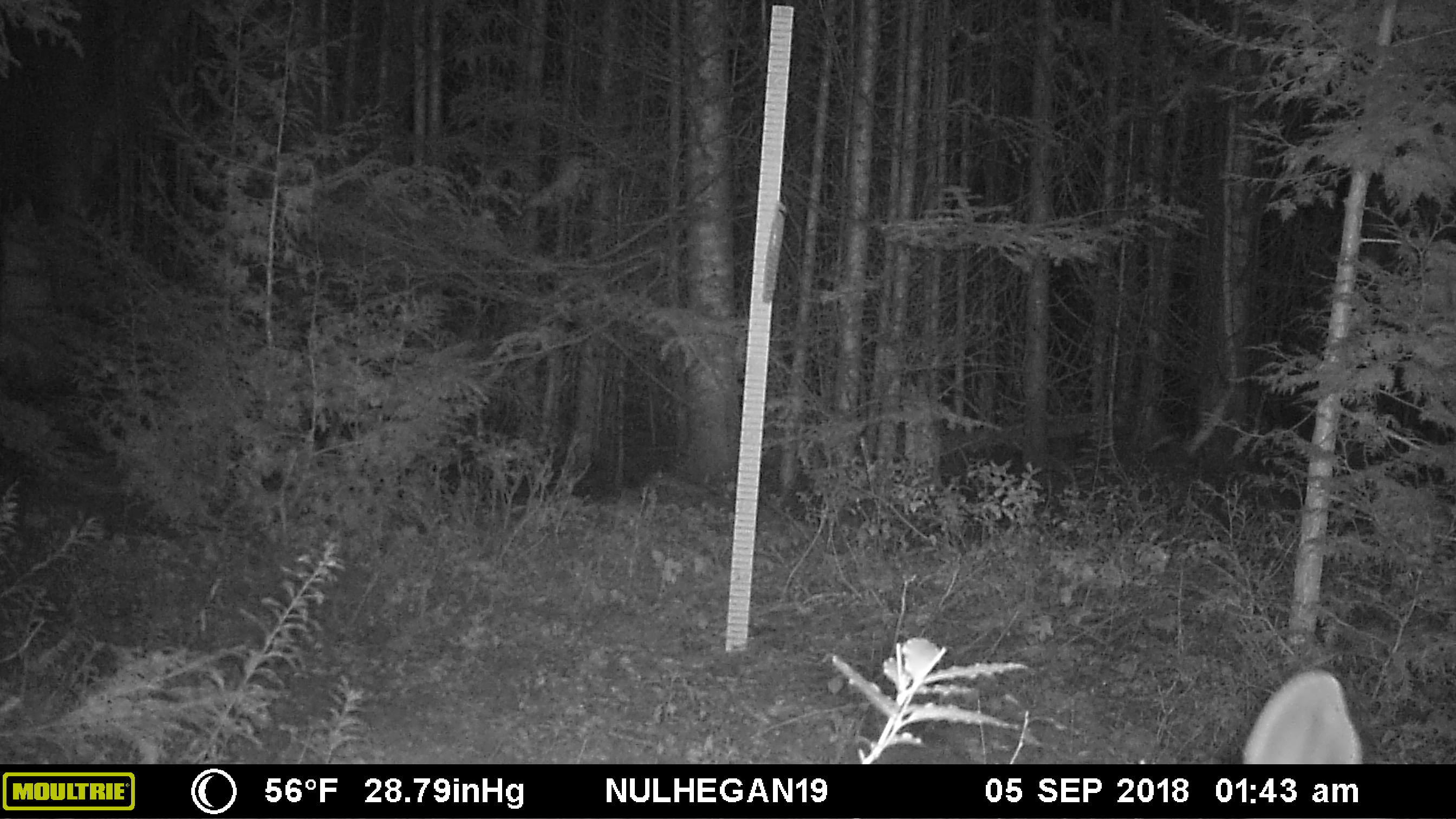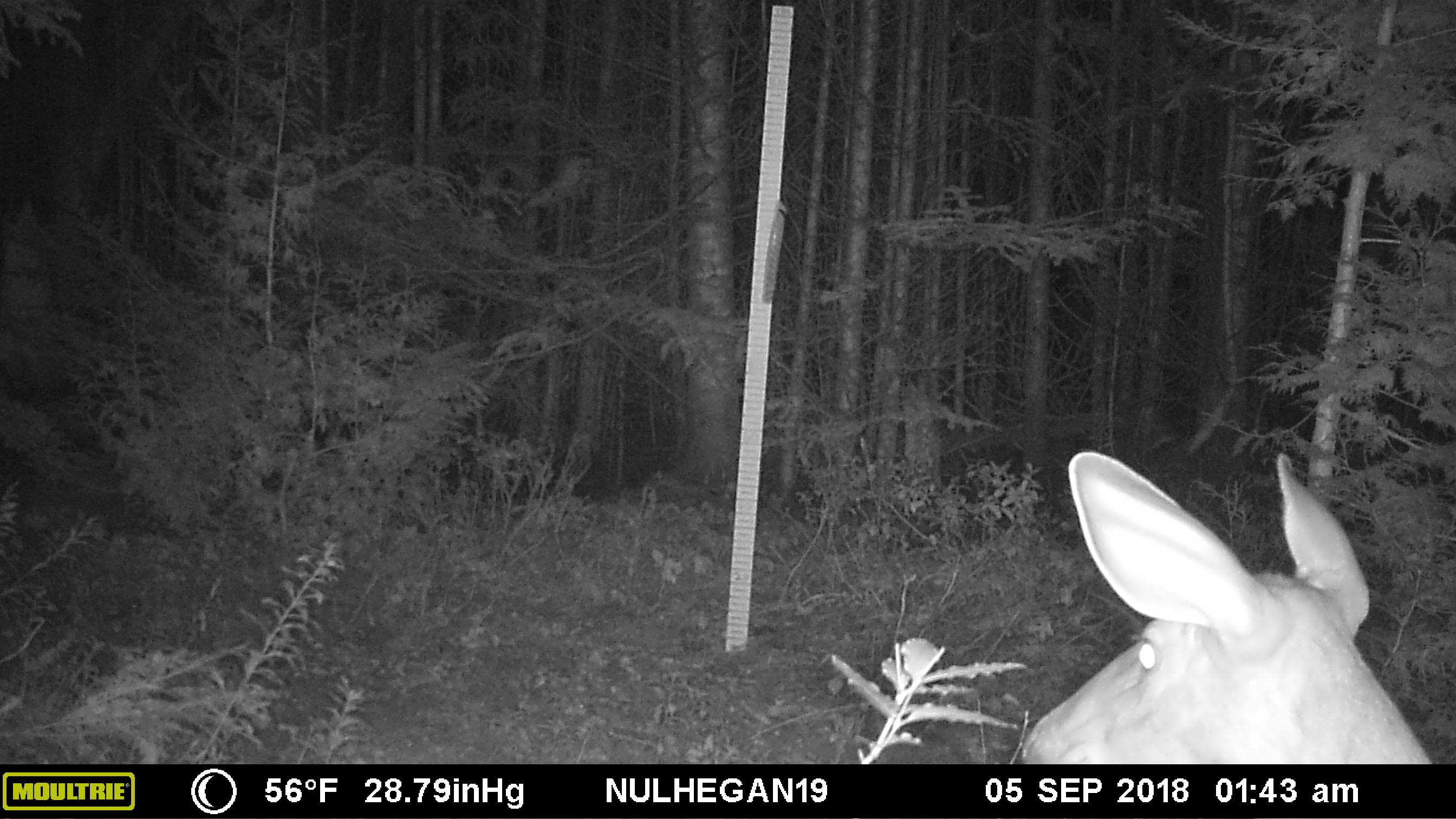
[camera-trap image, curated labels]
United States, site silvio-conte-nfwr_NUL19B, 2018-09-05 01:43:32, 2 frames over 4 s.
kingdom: Animalia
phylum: Chordata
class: Mammalia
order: Artiodactyla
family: Cervidae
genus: Odocoileus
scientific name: Odocoileus virginianus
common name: white-tailed deer